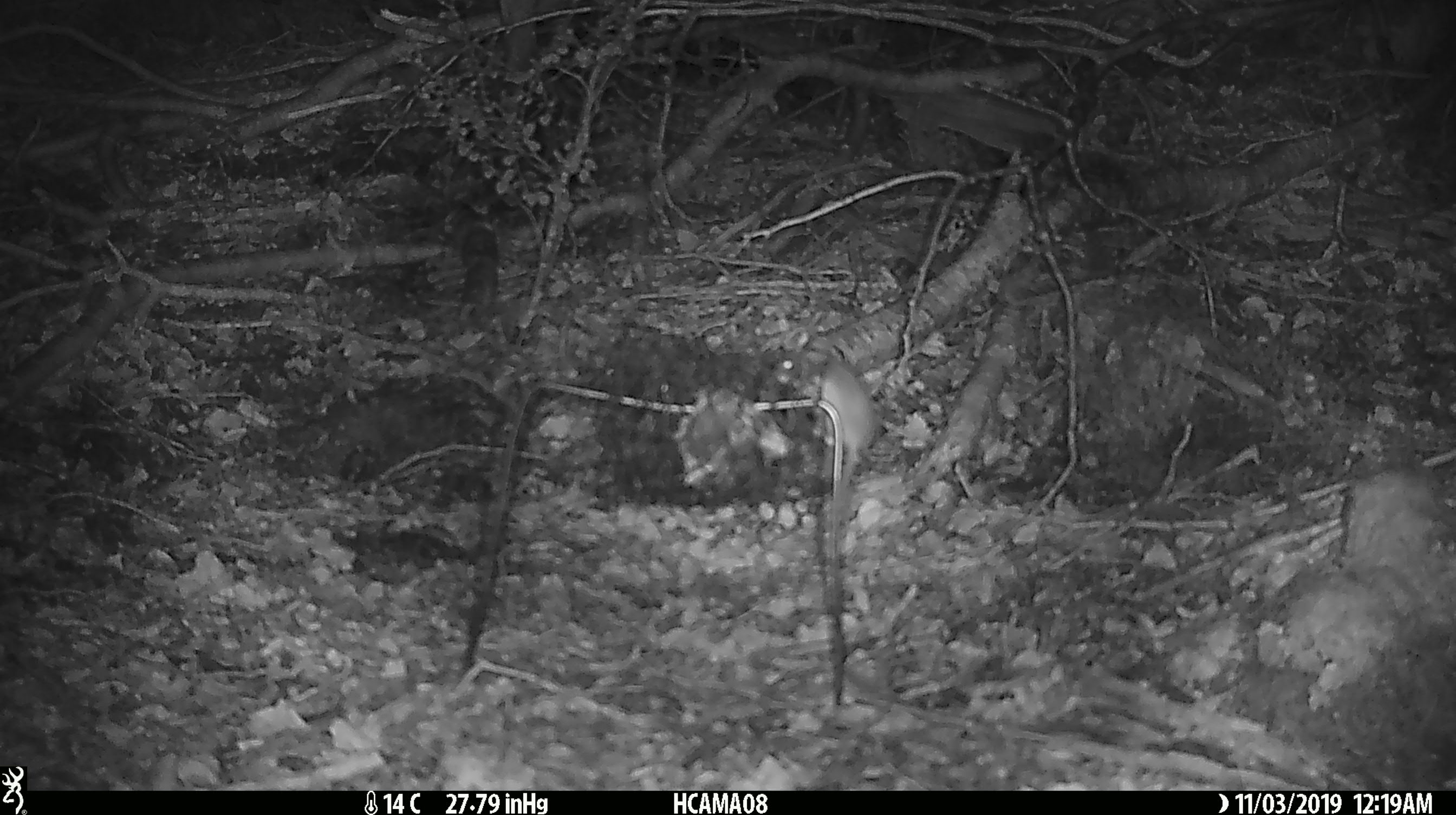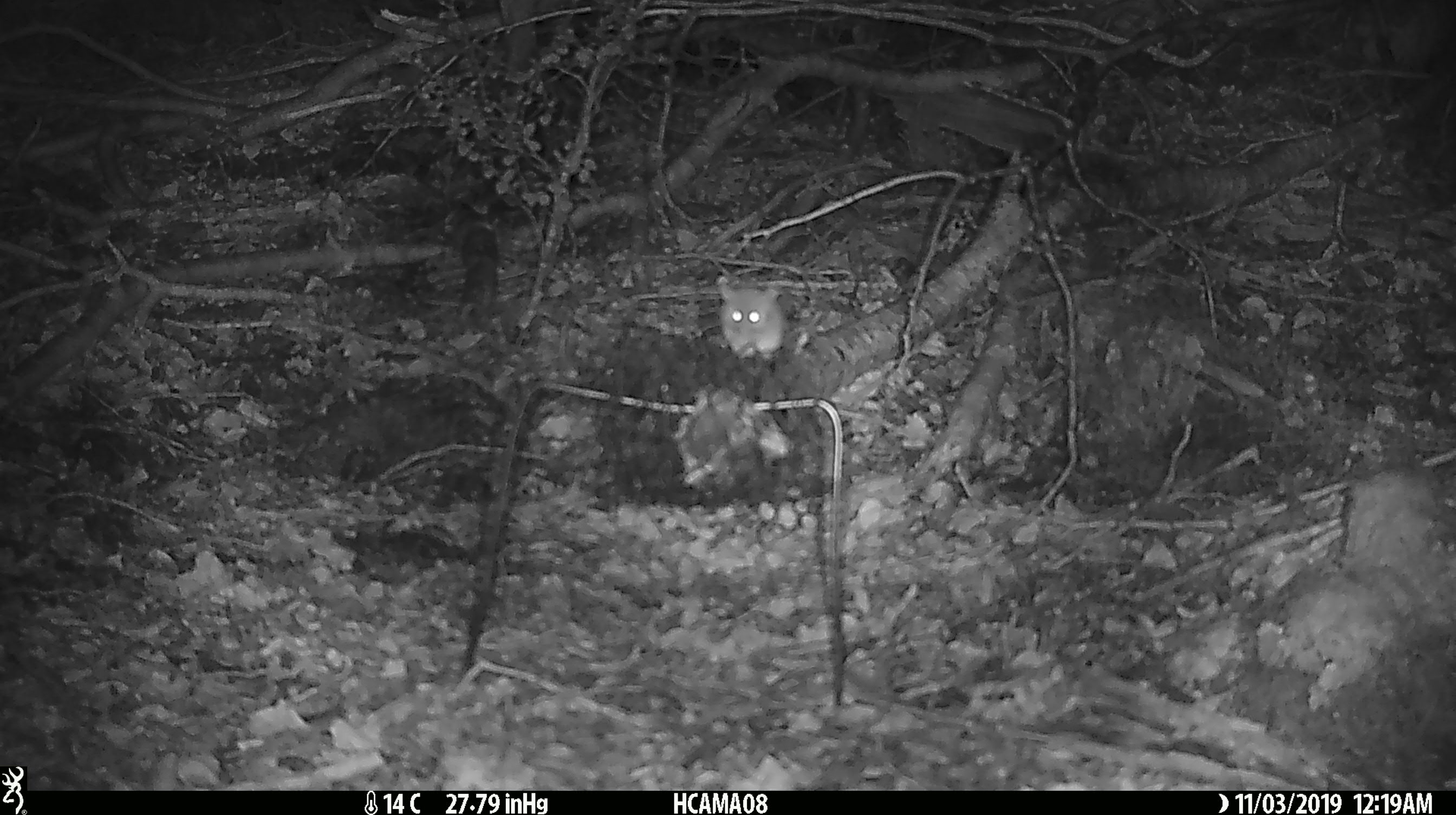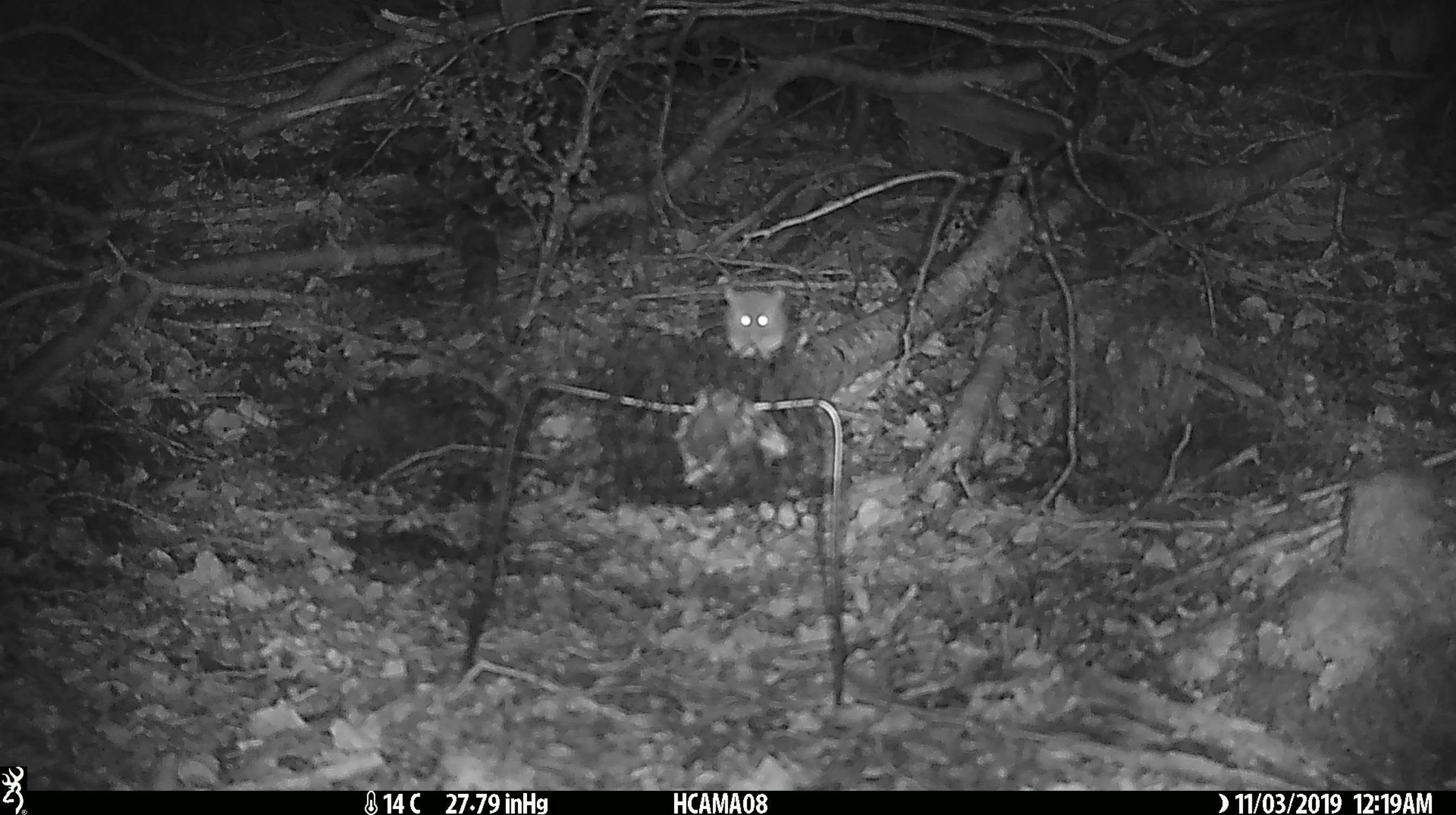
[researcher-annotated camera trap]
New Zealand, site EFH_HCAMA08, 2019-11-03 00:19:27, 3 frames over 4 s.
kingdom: Animalia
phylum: Chordata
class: Mammalia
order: Rodentia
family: Muridae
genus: Mus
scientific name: Mus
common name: mouse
Mouse (Mus).